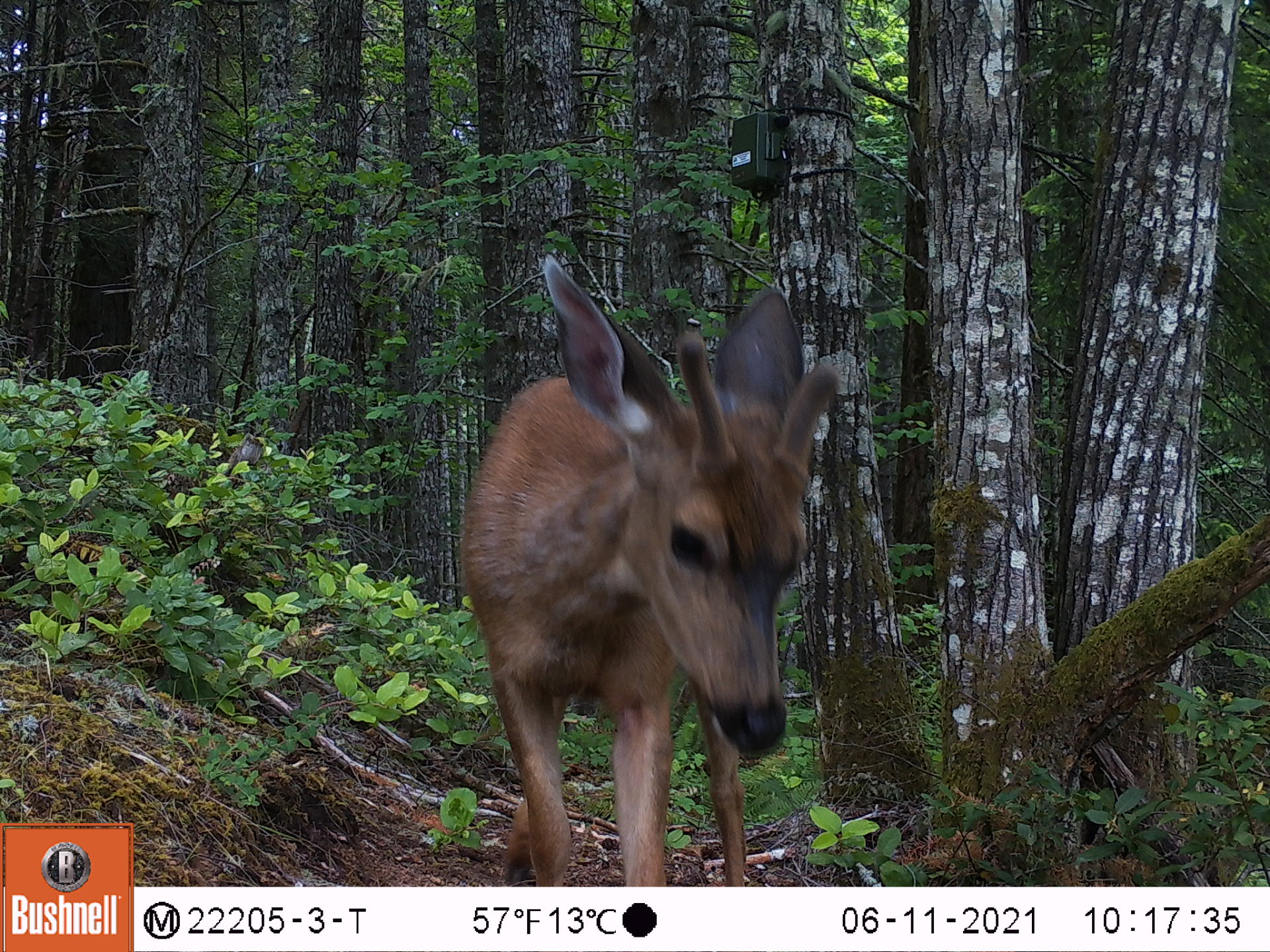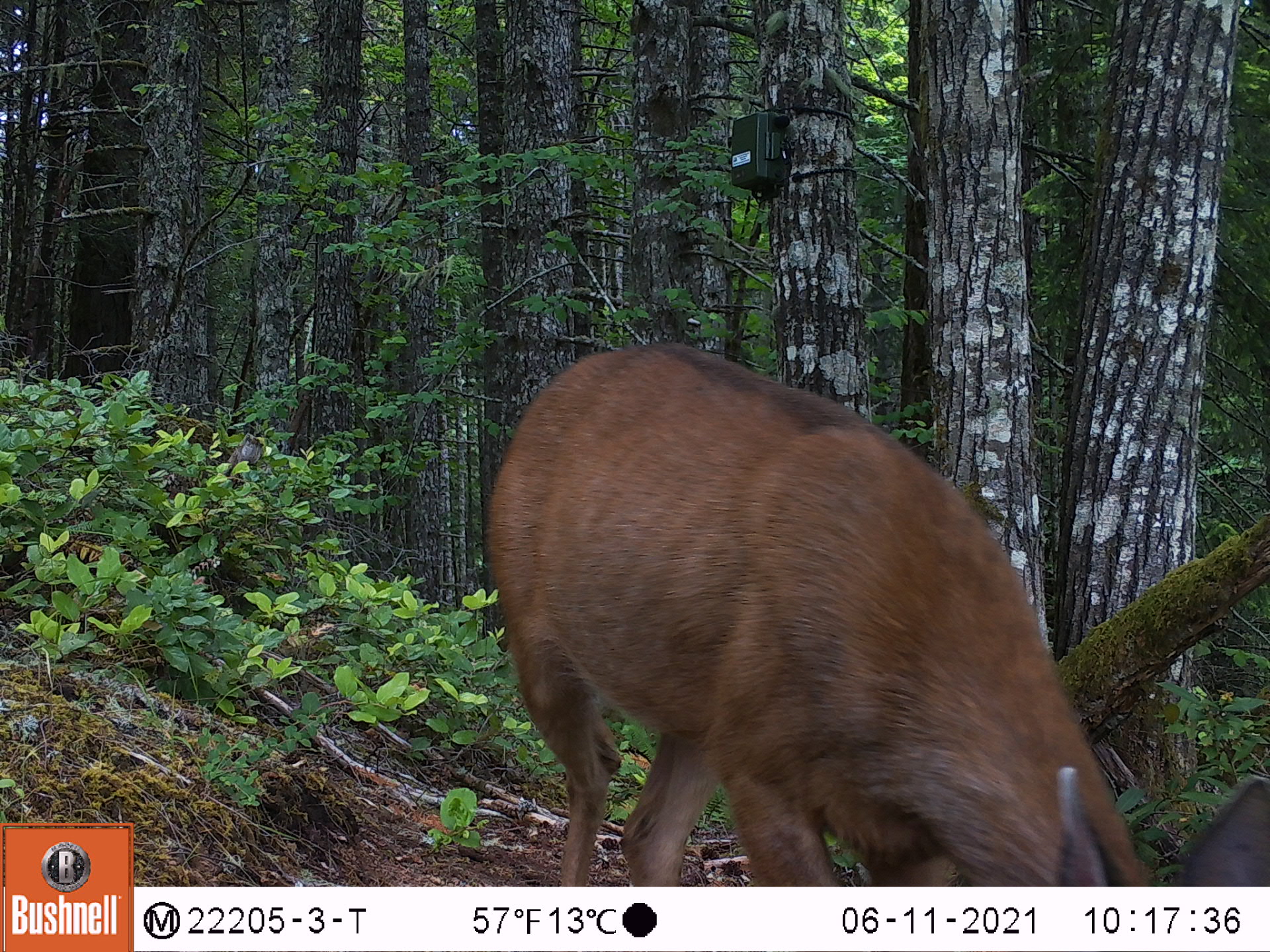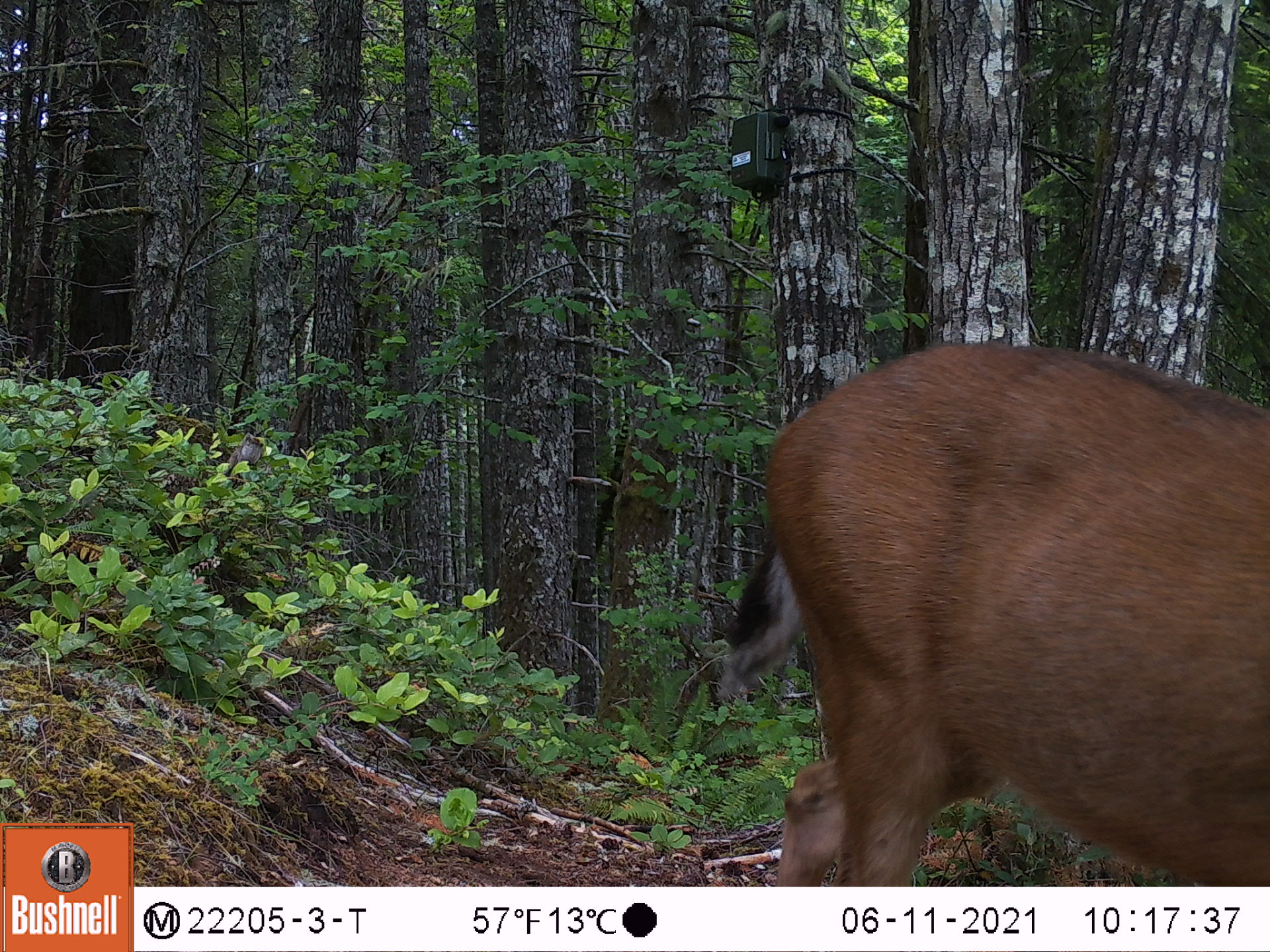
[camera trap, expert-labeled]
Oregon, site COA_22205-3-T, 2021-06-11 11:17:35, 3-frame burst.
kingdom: Animalia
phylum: Chordata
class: Mammalia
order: Artiodactyla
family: Cervidae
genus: Odocoileus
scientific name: Odocoileus hemionus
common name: black-tailed deer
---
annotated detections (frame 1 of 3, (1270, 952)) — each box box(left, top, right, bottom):
black-tailed deer: box(437, 224, 856, 885)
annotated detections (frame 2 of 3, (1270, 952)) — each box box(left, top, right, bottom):
black-tailed deer: box(458, 314, 1269, 885)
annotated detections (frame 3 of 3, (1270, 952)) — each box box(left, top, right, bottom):
black-tailed deer: box(699, 323, 1269, 883)